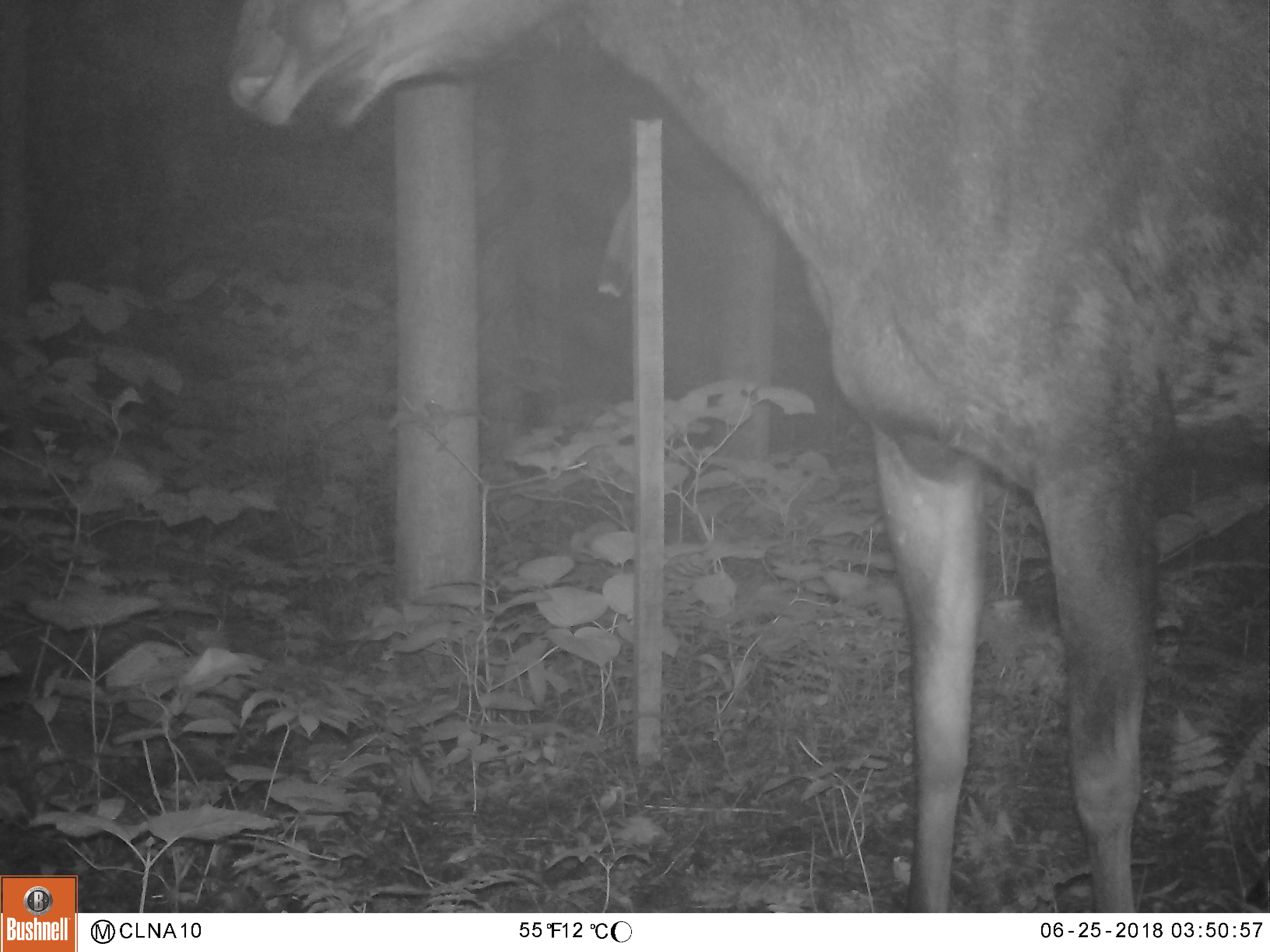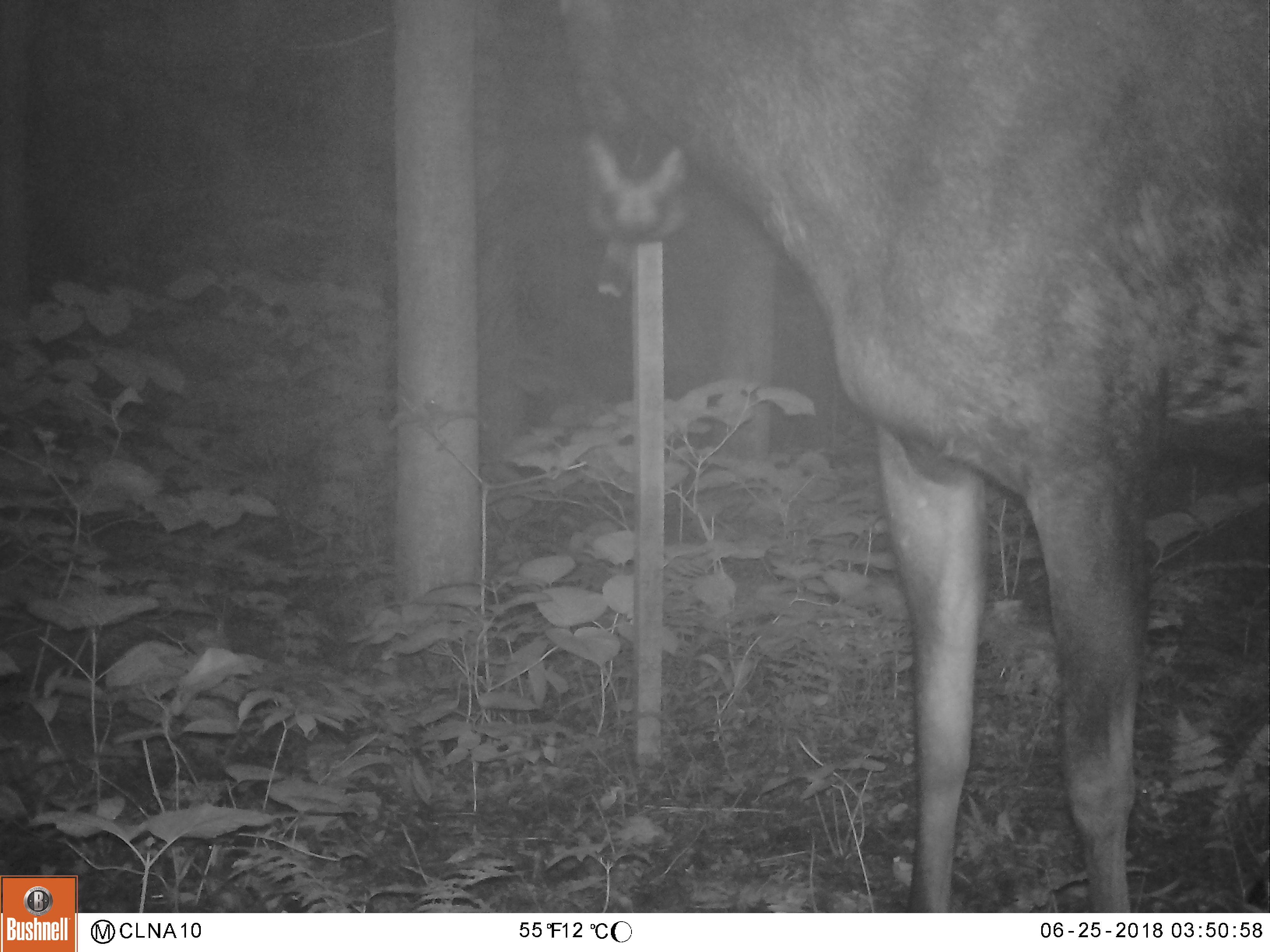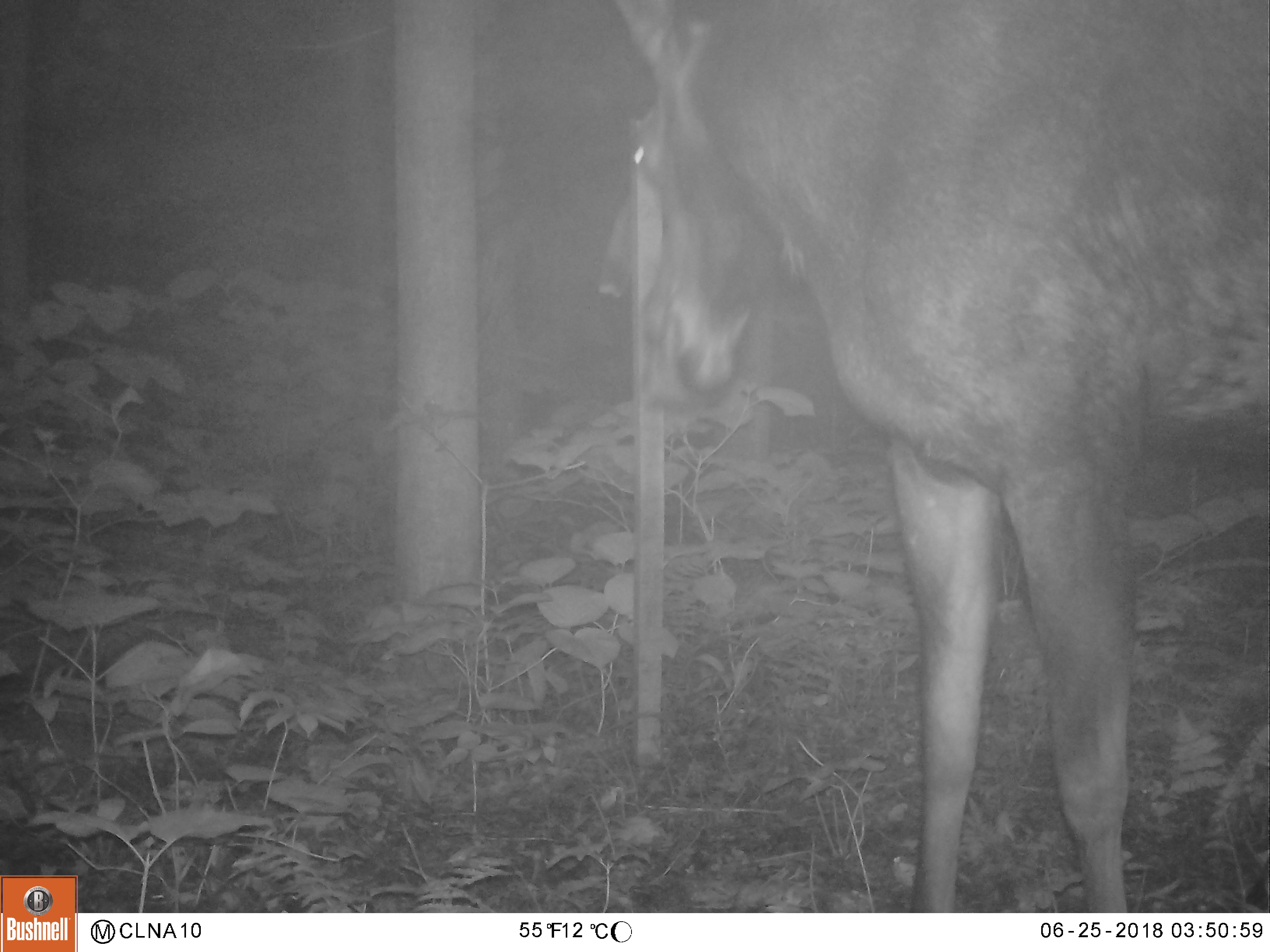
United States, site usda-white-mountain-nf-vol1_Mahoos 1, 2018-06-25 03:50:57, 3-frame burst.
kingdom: Animalia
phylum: Chordata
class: Mammalia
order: Artiodactyla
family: Cervidae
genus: Alces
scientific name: Alces alces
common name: moose